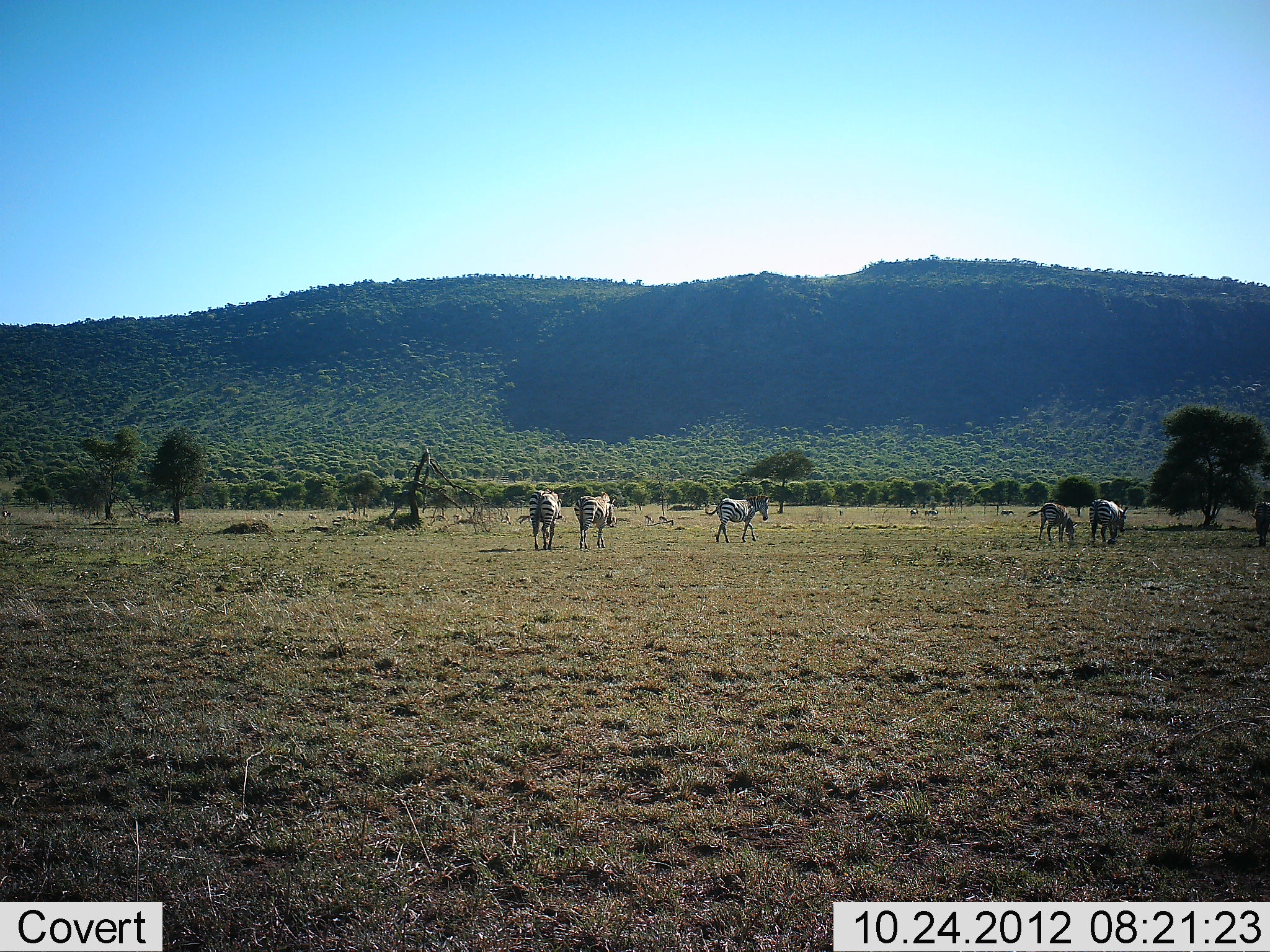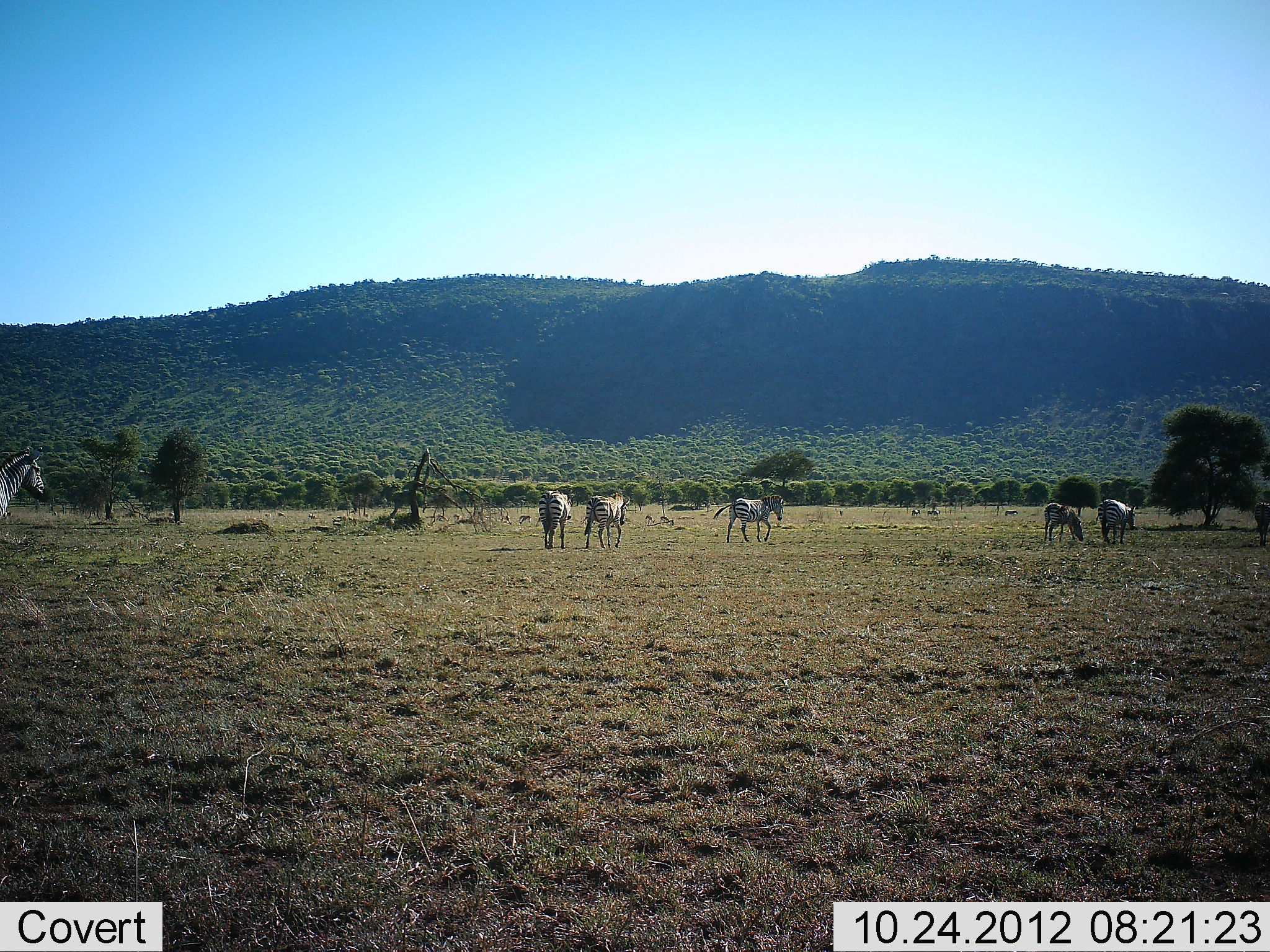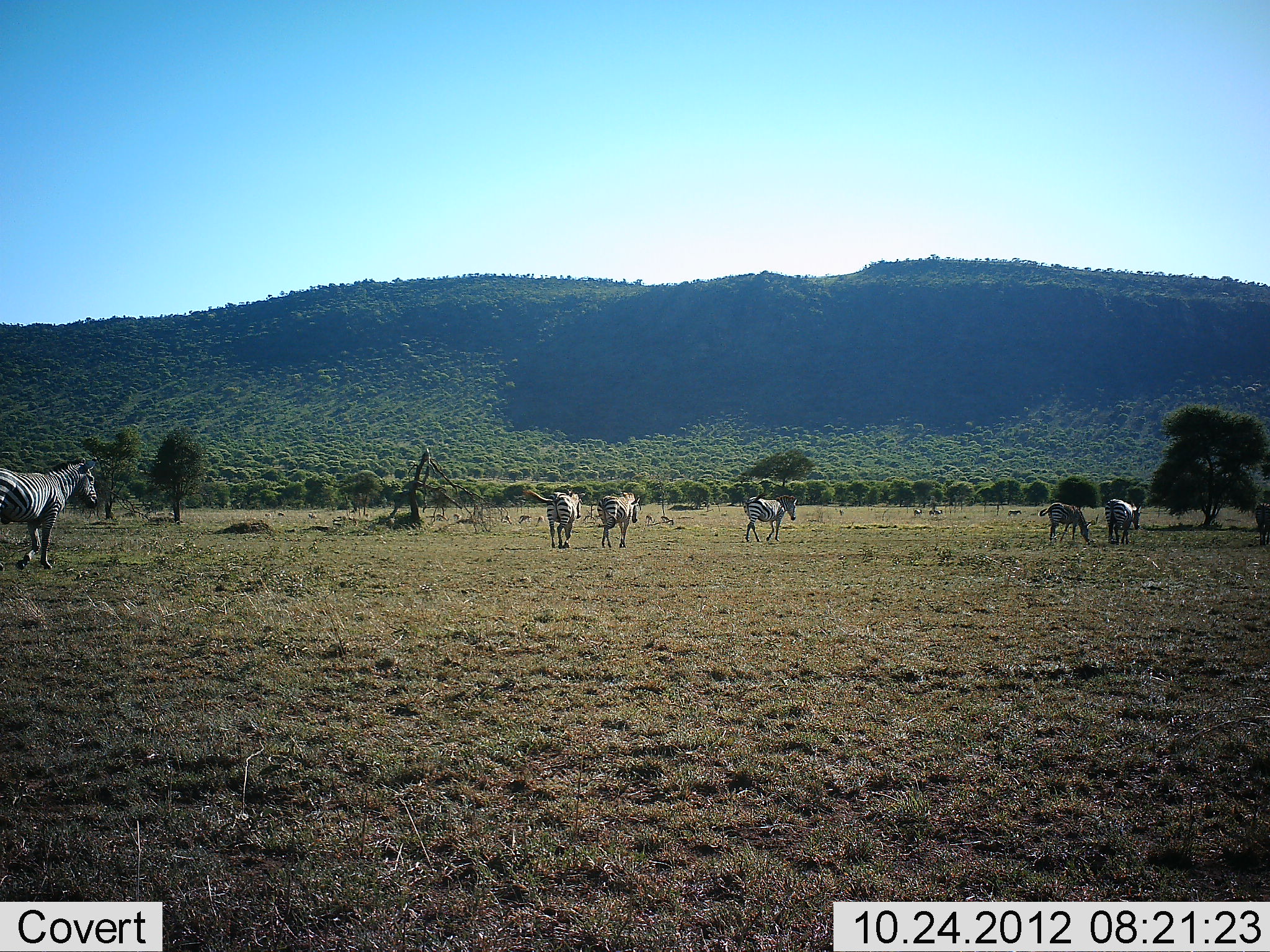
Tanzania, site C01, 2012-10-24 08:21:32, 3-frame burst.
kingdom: Animalia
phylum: Chordata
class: Mammalia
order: Perissodactyla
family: Equidae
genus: Equus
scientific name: Equus quagga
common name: plains zebra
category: zebra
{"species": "zebra (plains zebra) (Equus quagga)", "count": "6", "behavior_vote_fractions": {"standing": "20%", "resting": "0%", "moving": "80%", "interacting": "0%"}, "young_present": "0%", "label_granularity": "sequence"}